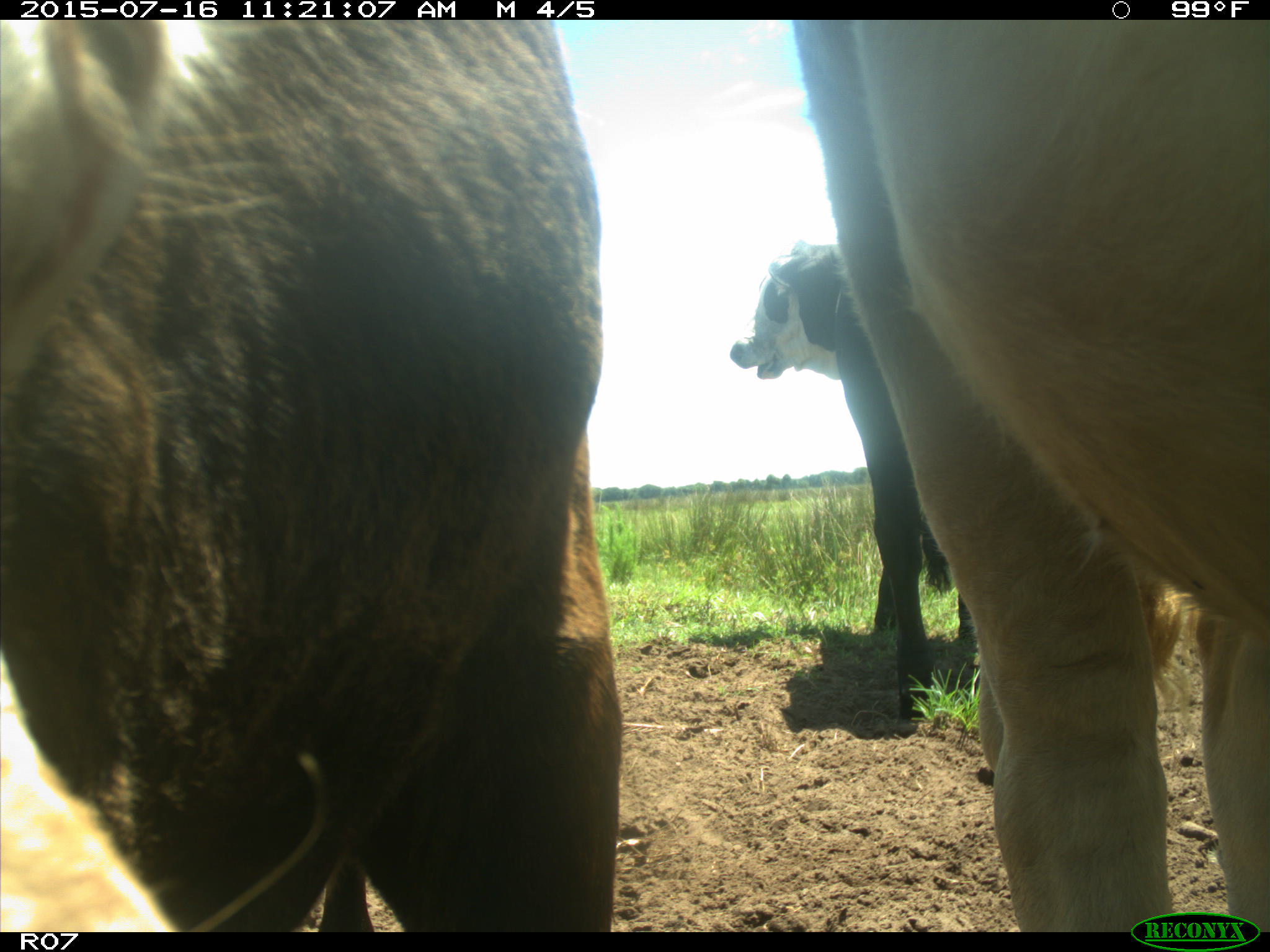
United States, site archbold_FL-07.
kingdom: Animalia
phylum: Chordata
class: Mammalia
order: Artiodactyla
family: Bovidae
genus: Bos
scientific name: Bos taurus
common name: domestic cow